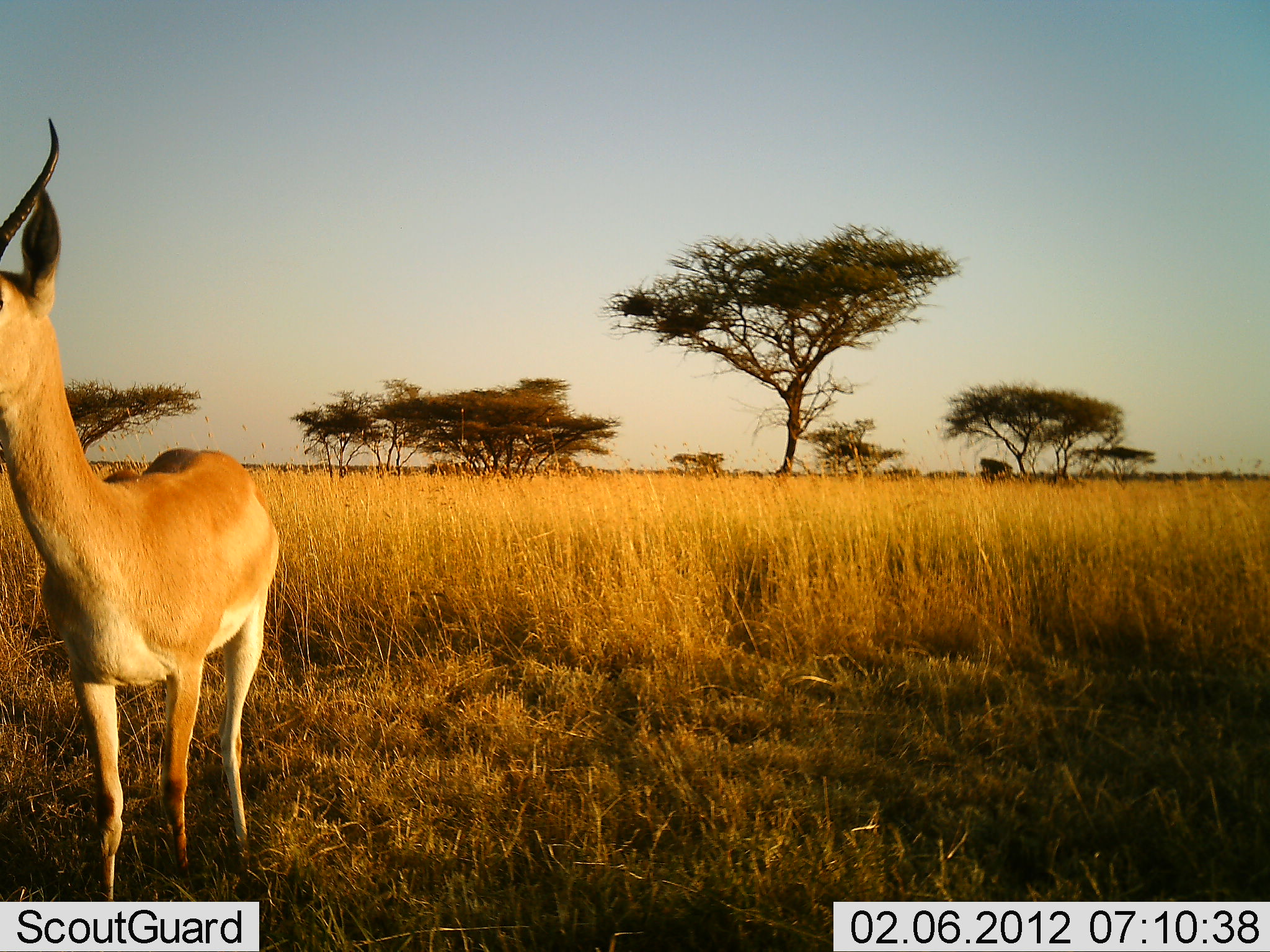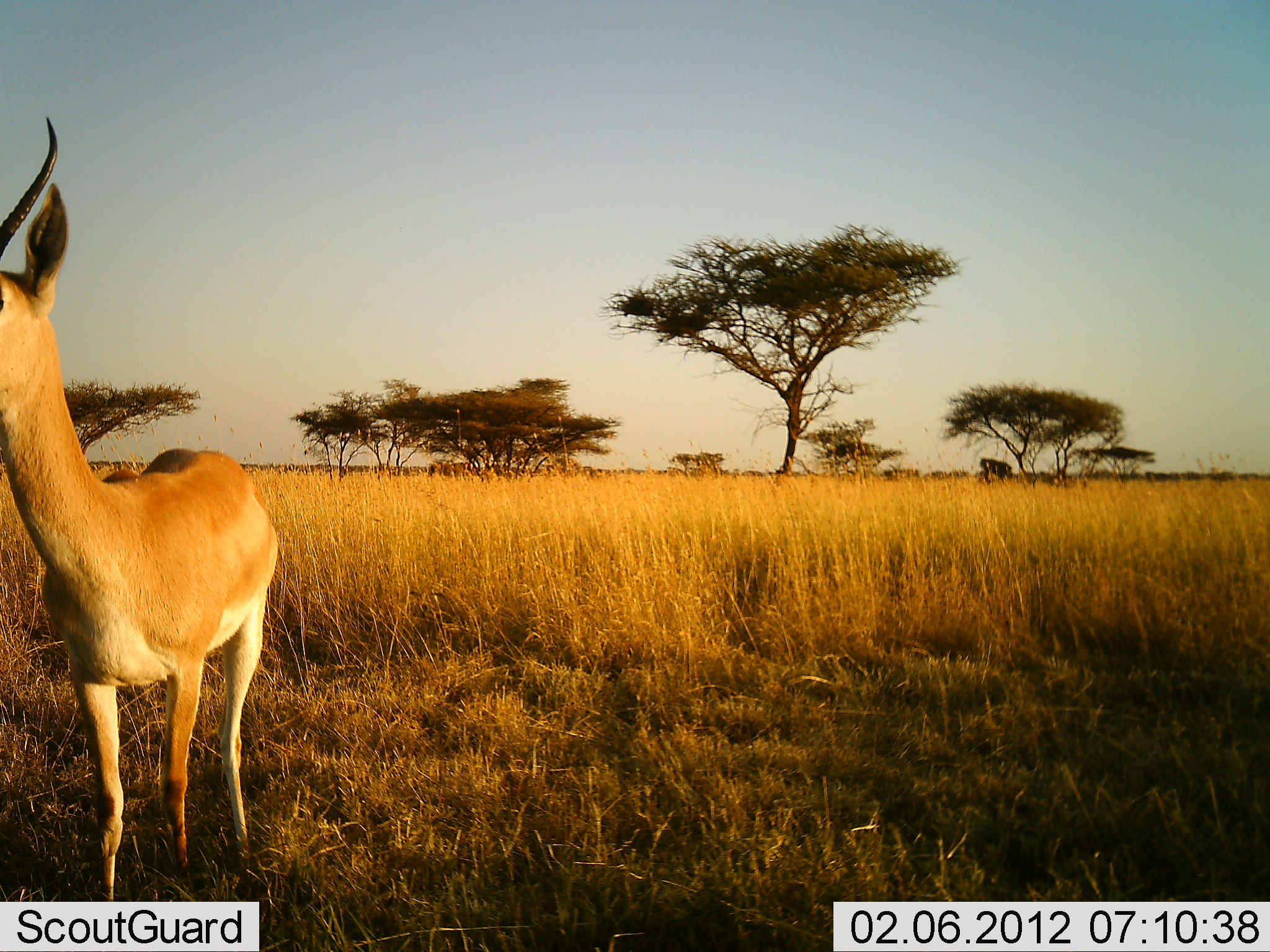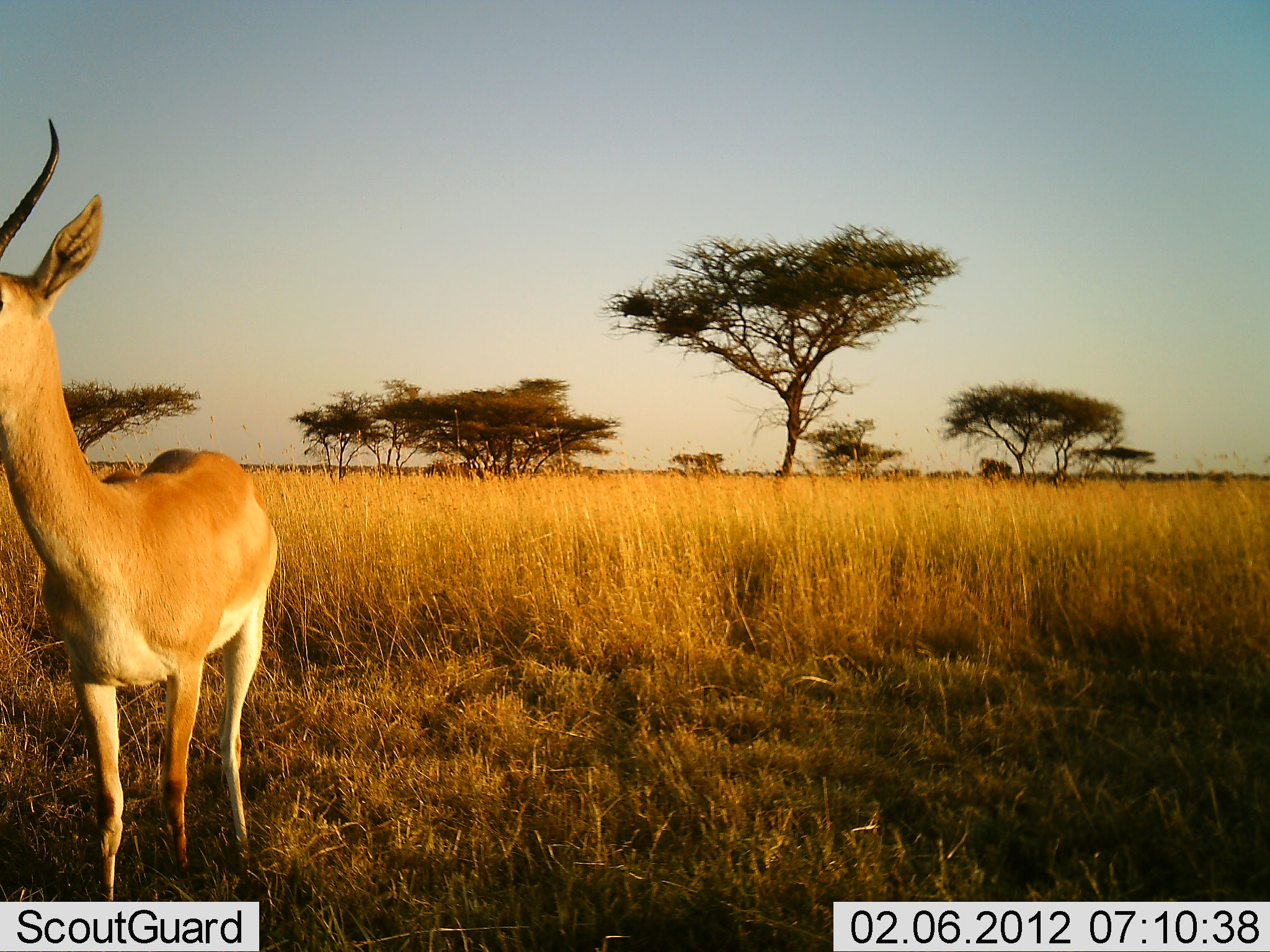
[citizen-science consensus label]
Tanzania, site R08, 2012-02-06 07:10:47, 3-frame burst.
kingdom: Animalia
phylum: Chordata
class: Mammalia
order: Artiodactyla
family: Bovidae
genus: Nanger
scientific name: Nanger granti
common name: grant's gazelle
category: gazellegrants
Gazellegrants (grant's gazelle) (Nanger granti), count 1. Behavior (volunteer vote fractions): standing 92%, resting 0%, moving 8%, interacting 0%. Young present (vote fraction): 0%. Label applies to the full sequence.